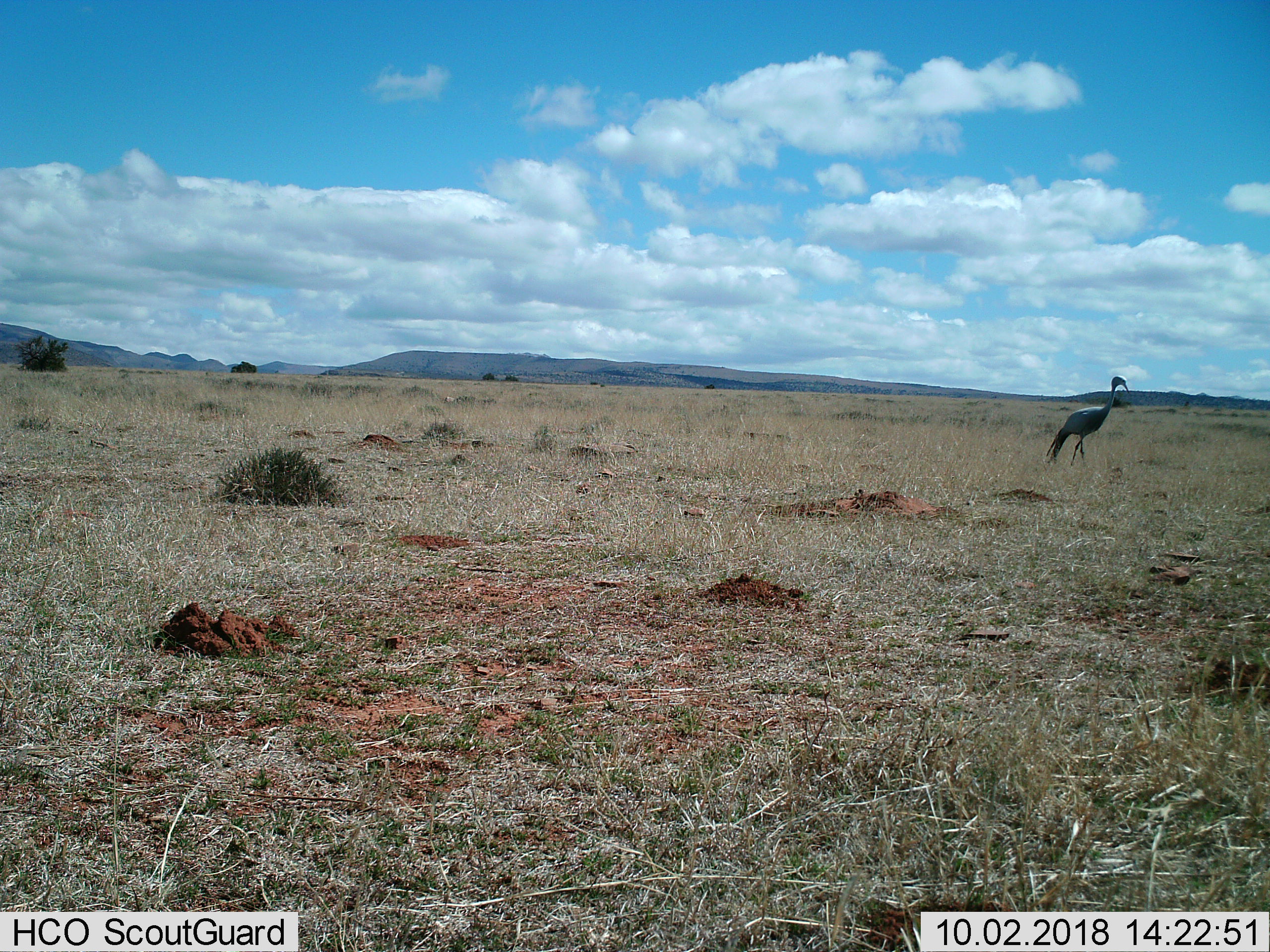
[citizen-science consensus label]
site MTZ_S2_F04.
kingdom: Animalia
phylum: Chordata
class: Aves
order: Gruiformes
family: Gruidae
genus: Anthropoides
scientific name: Anthropoides paradiseus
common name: blue crane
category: craneblue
Craneblue (blue crane) (Anthropoides paradiseus), count 1. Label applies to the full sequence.